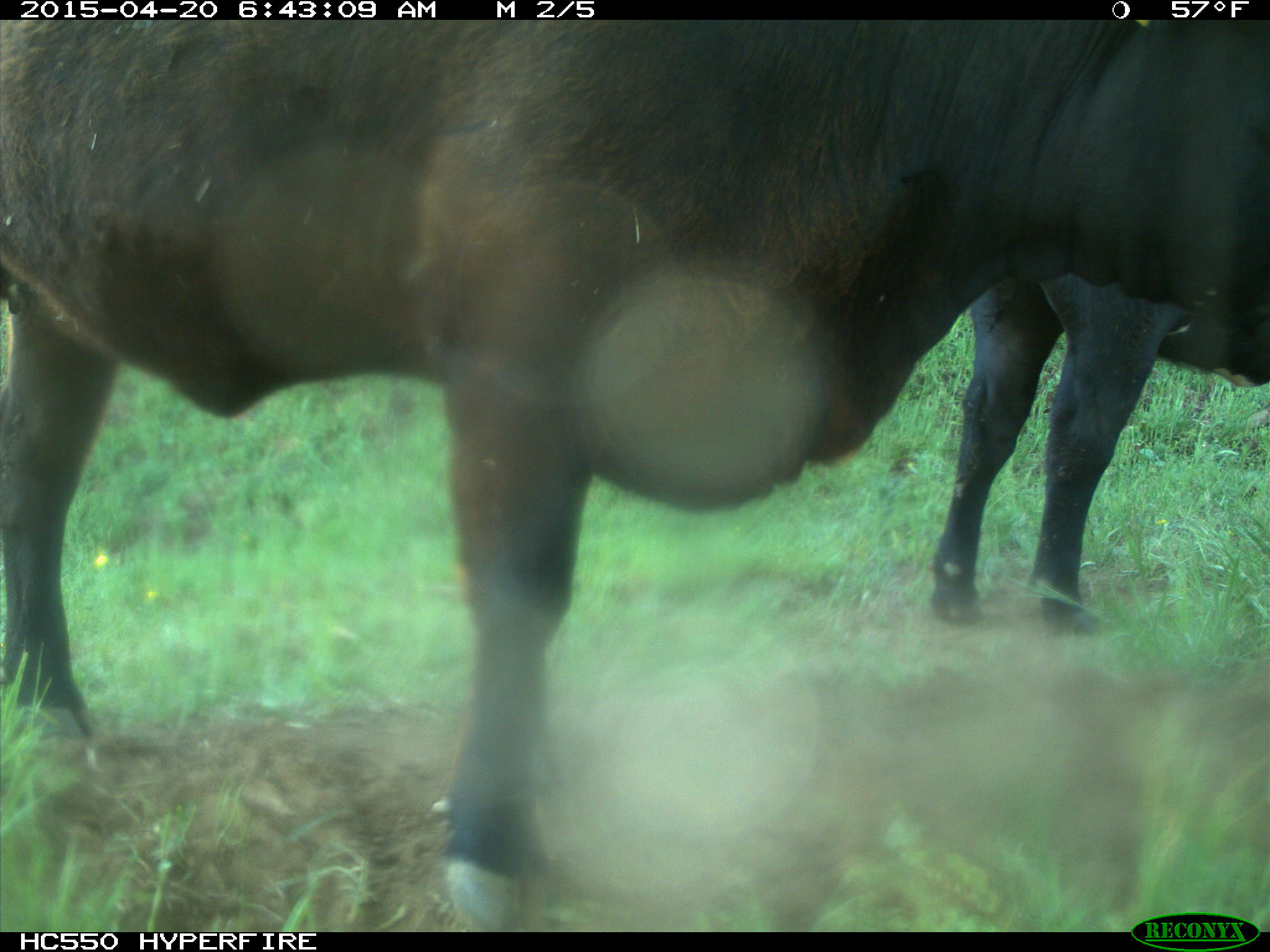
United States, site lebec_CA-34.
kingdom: Animalia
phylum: Chordata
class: Mammalia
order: Artiodactyla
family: Bovidae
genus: Bos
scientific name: Bos taurus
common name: domestic cow